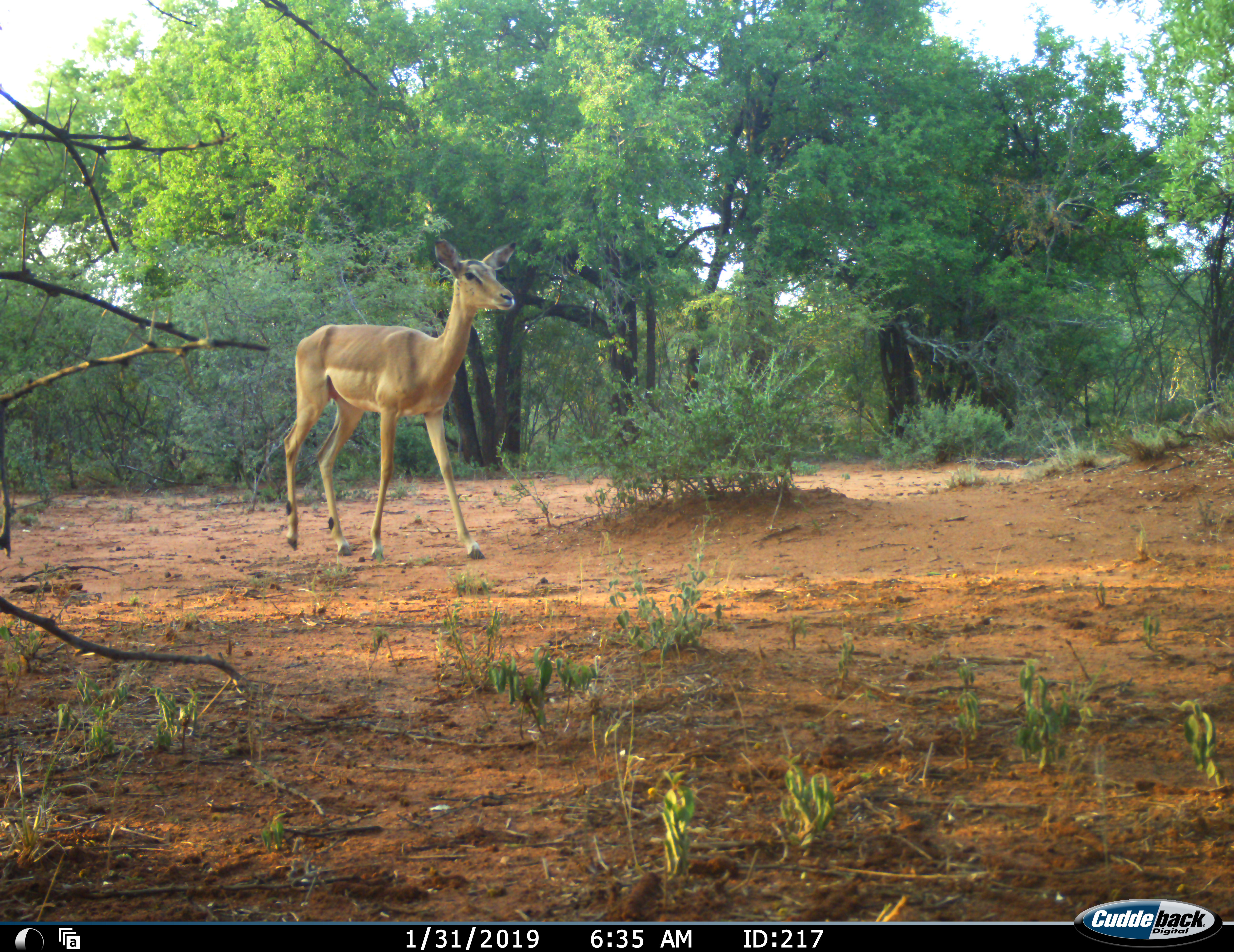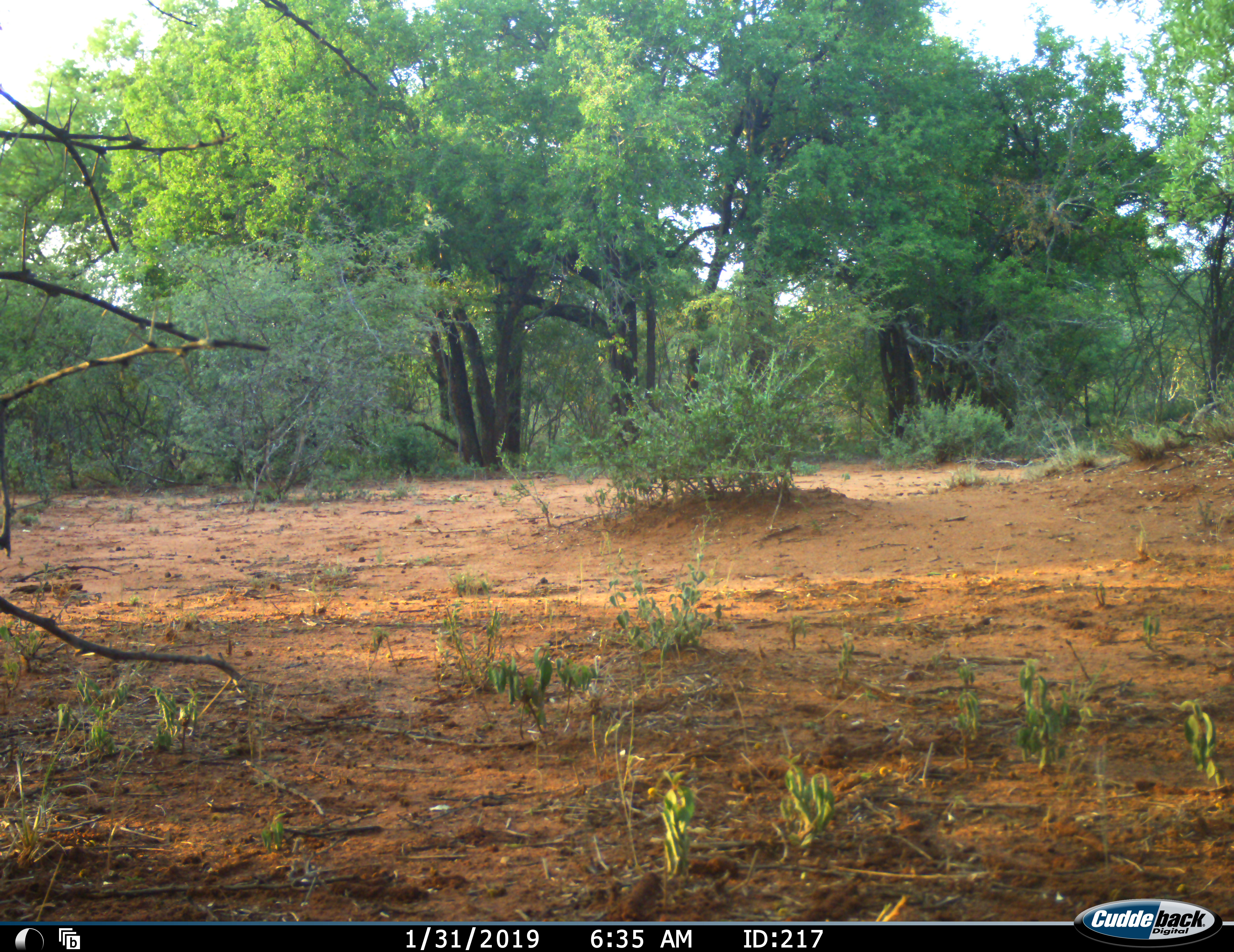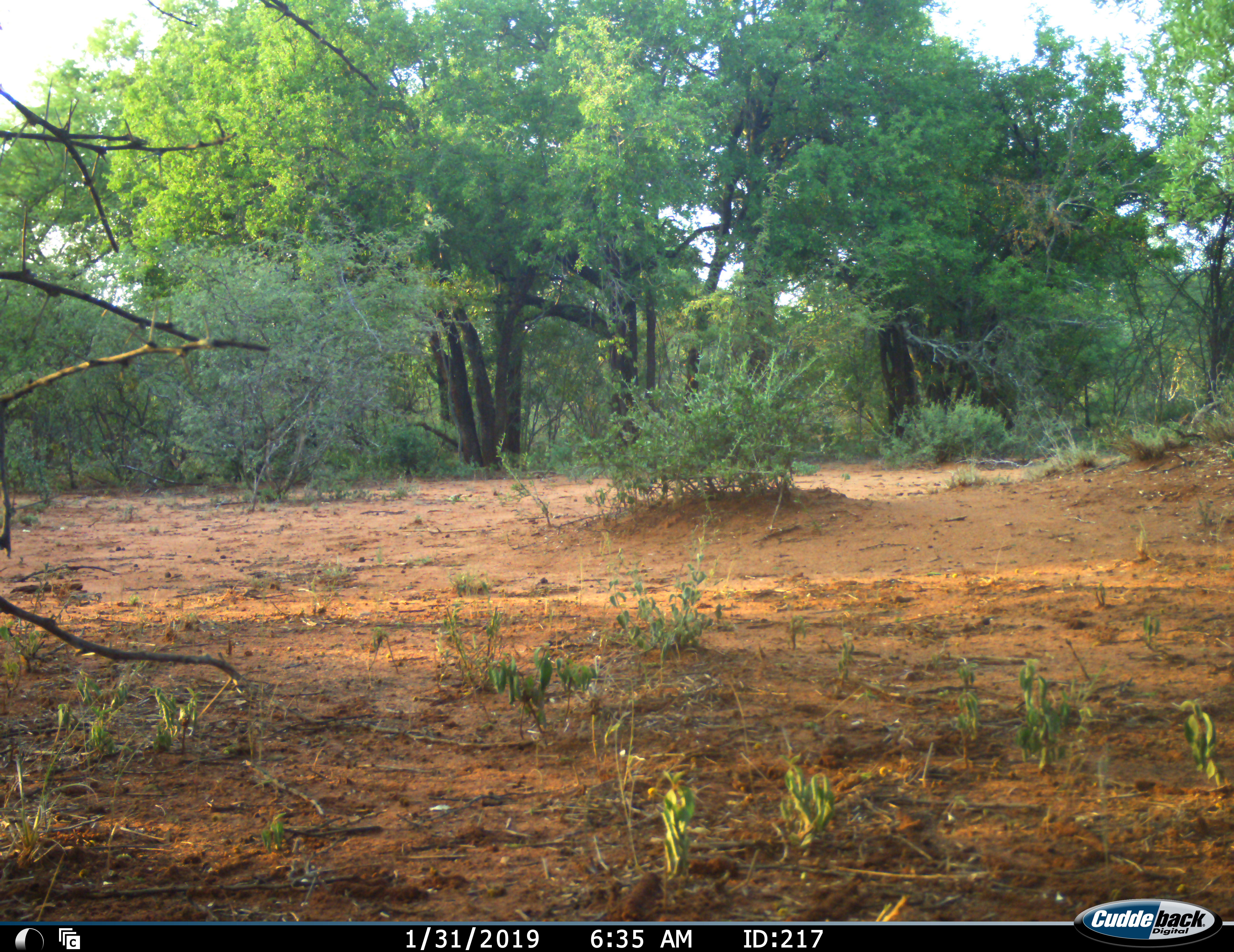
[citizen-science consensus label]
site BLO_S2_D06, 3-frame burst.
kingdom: Animalia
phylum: Chordata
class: Mammalia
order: Artiodactyla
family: Bovidae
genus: Aepyceros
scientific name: Aepyceros melampus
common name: impala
Impala (Aepyceros melampus), count 1. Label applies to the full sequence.